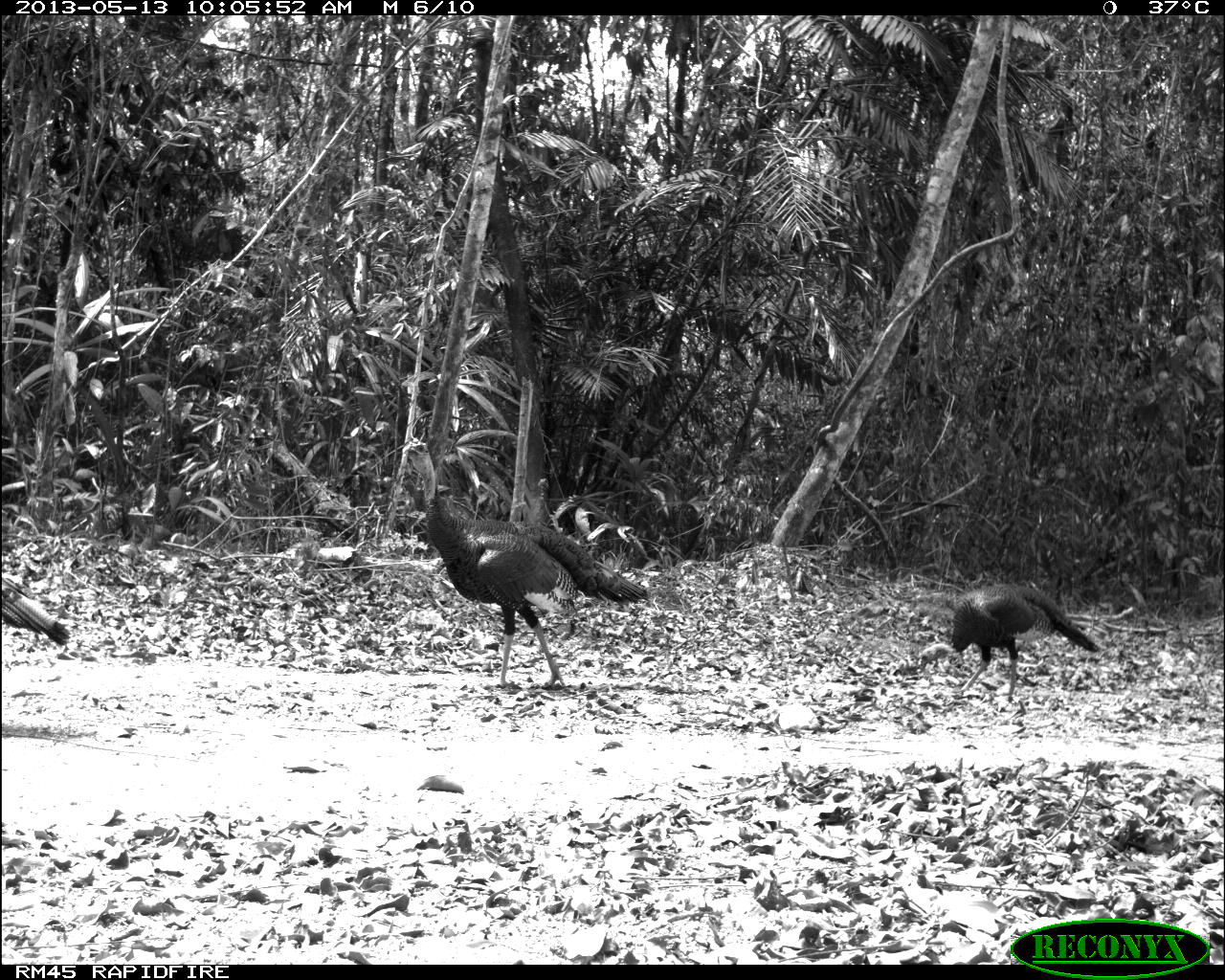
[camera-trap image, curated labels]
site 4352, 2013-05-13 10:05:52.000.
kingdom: Animalia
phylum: Chordata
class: Aves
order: Galliformes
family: Phasianidae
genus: Meleagris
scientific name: Meleagris ocellata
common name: ocellated turkey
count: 4